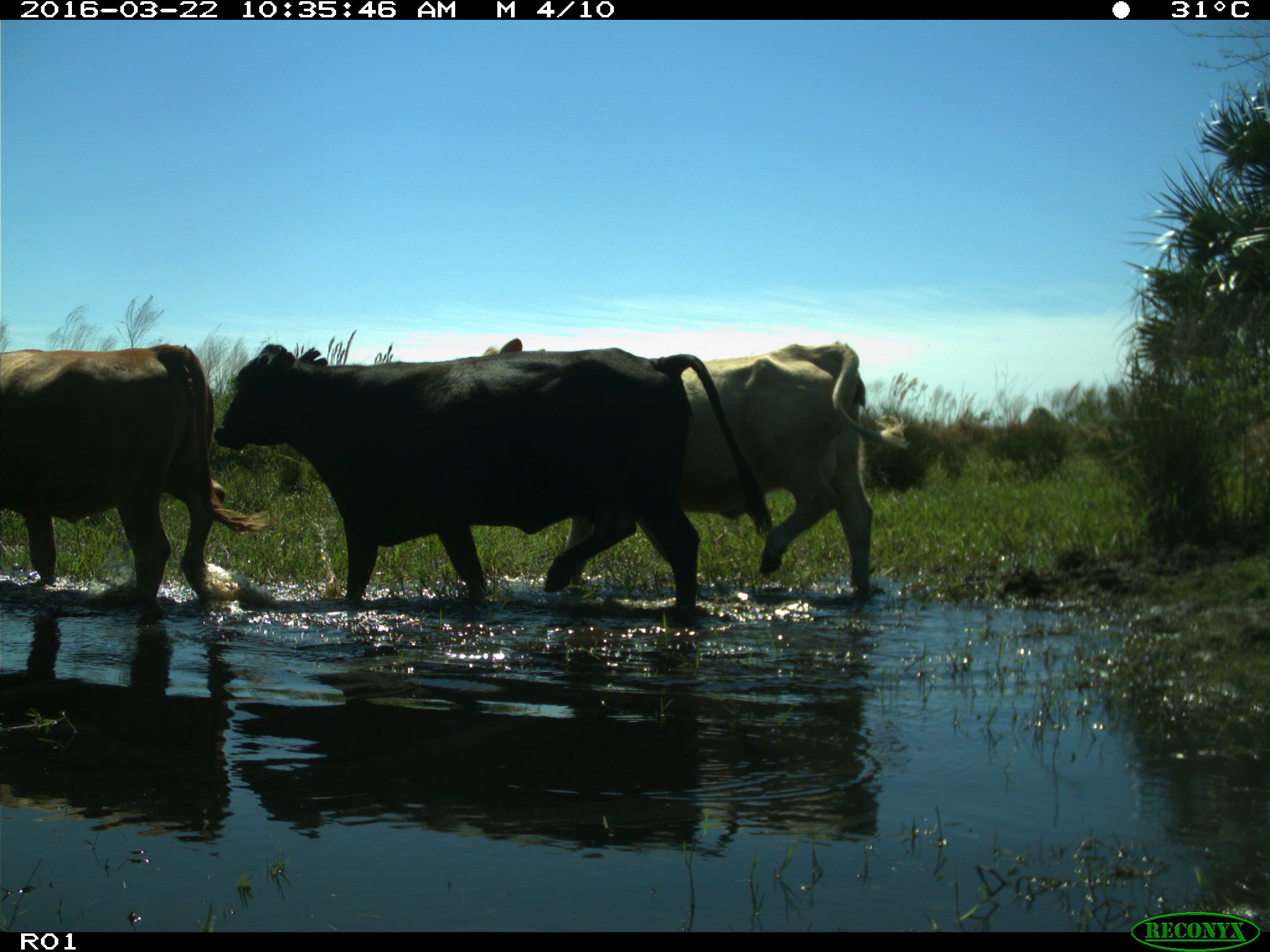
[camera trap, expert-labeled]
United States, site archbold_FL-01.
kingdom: Animalia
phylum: Chordata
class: Mammalia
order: Artiodactyla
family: Bovidae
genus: Bos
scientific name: Bos taurus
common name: domestic cow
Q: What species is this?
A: Bos taurus (domestic cow).